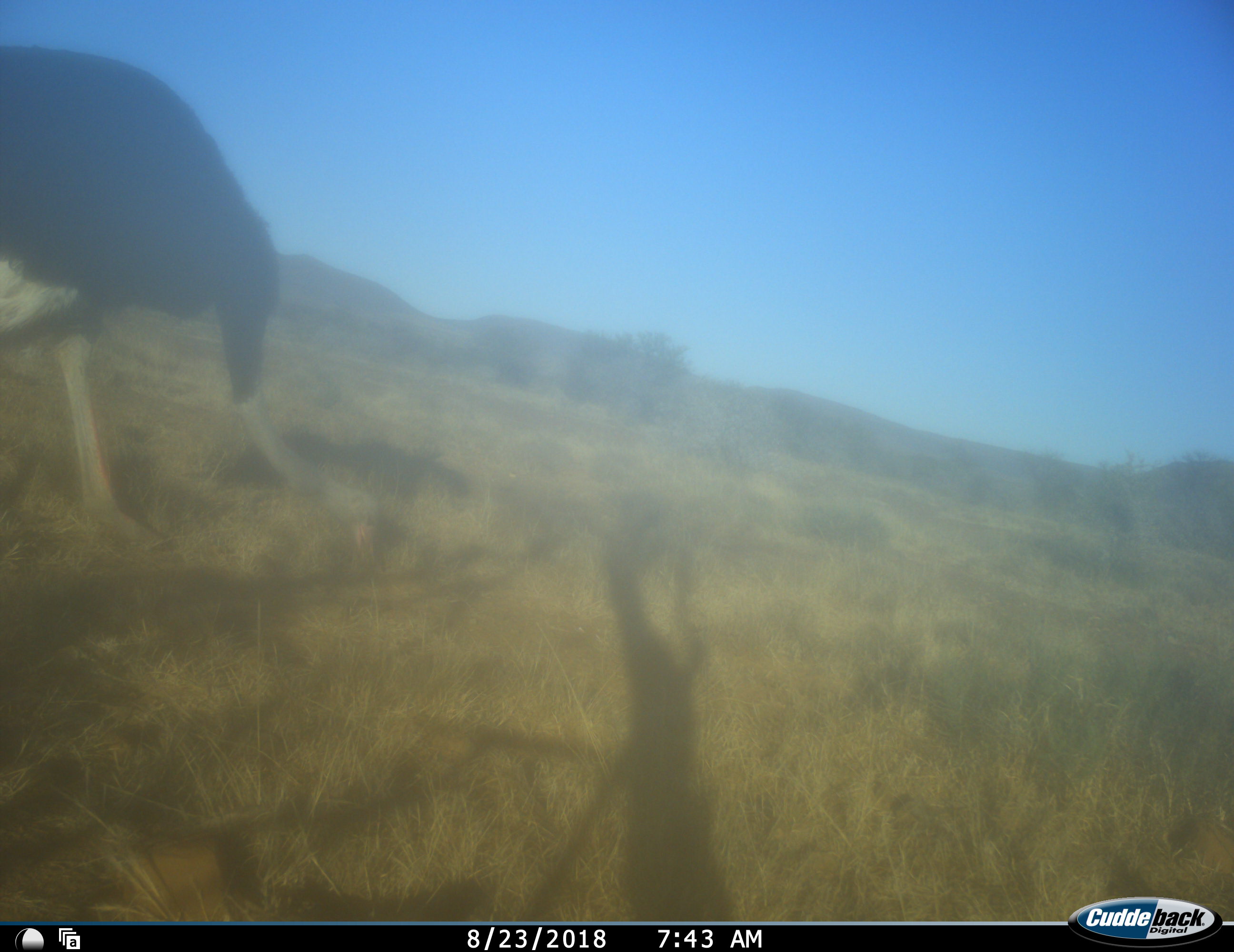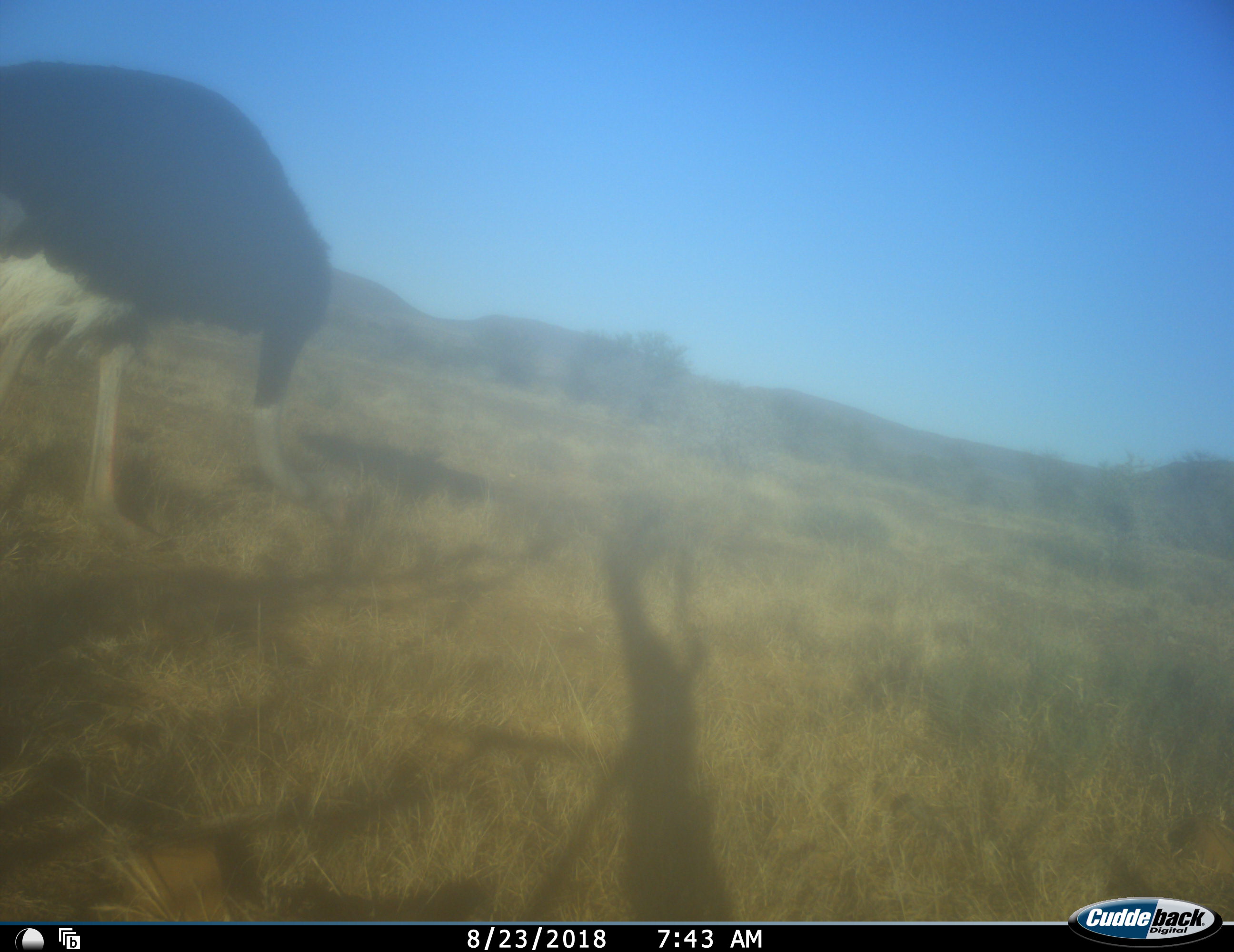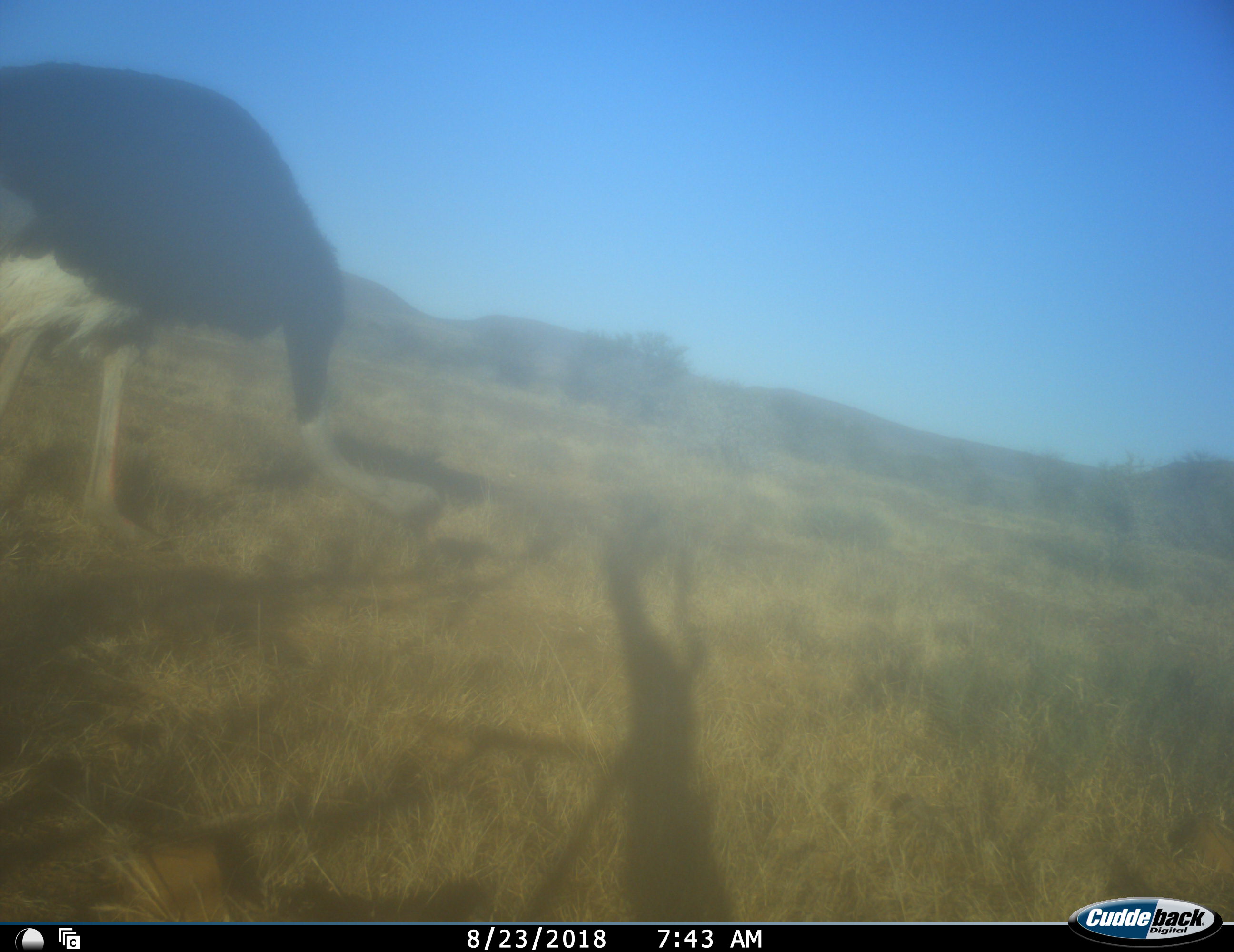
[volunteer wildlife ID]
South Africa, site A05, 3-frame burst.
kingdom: Animalia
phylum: Chordata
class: Aves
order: Struthioniformes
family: Struthionidae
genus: Struthio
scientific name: Struthio camelus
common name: ostrich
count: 1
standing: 10%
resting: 0%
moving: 30%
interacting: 0%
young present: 0%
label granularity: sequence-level